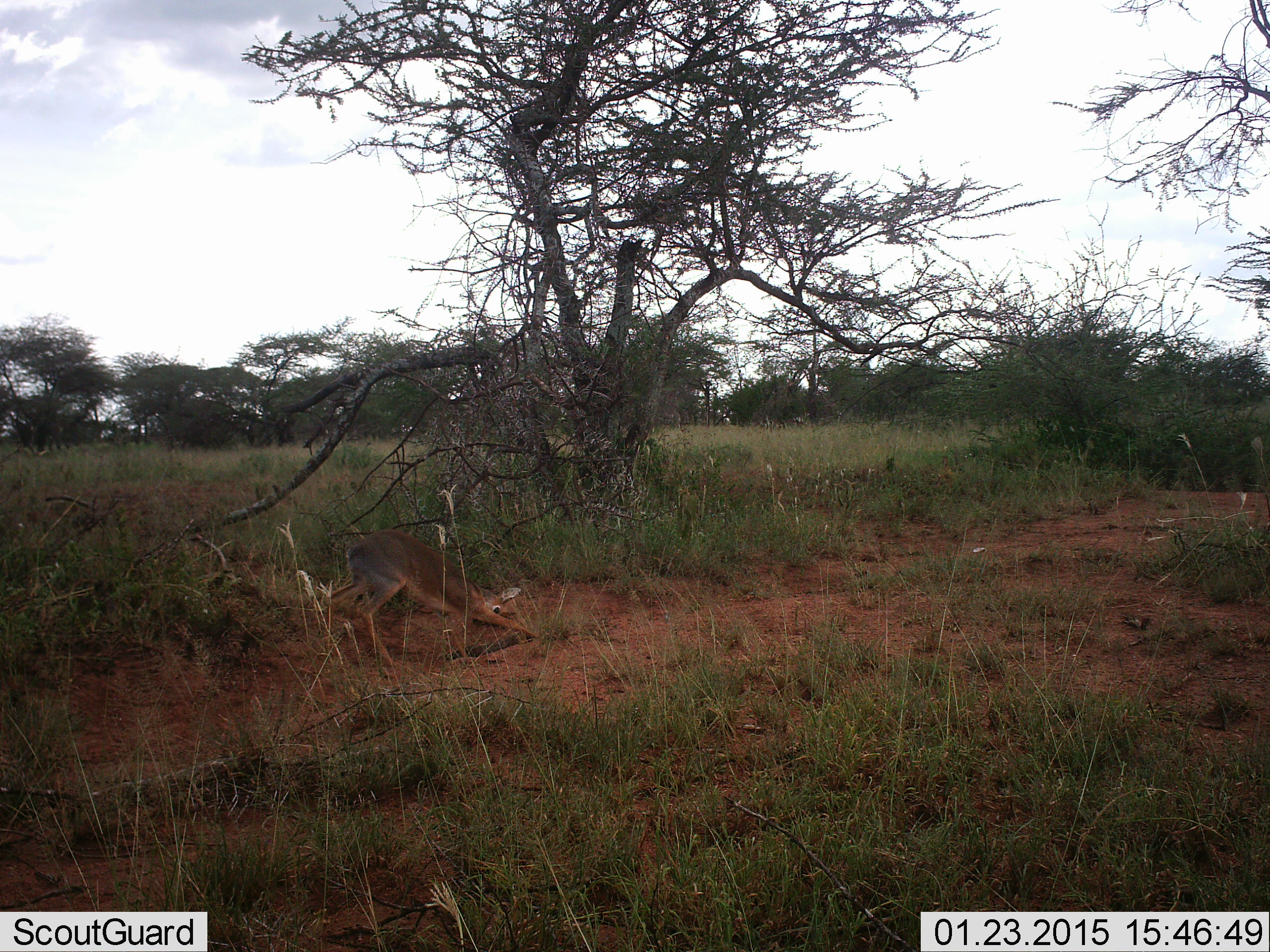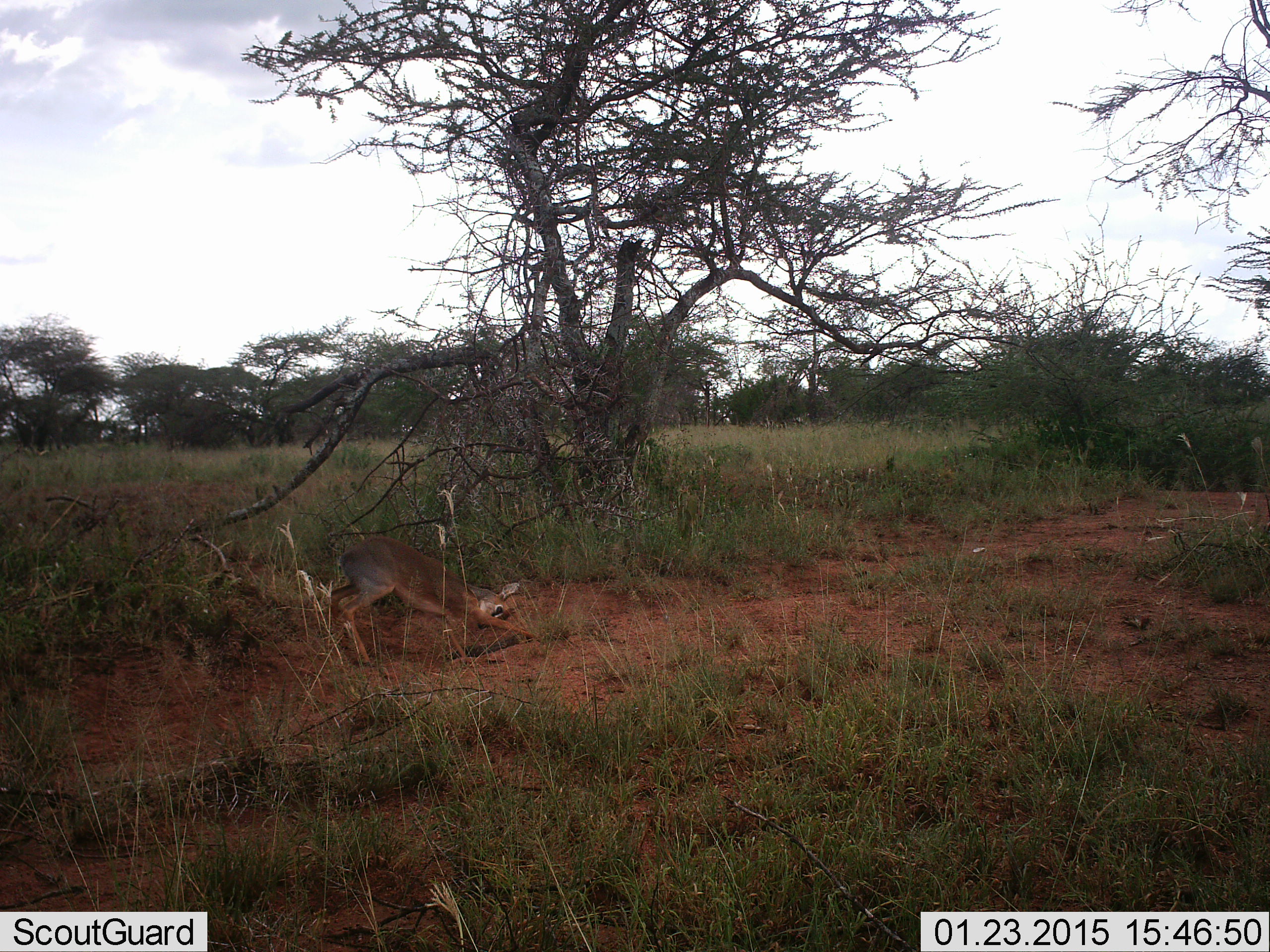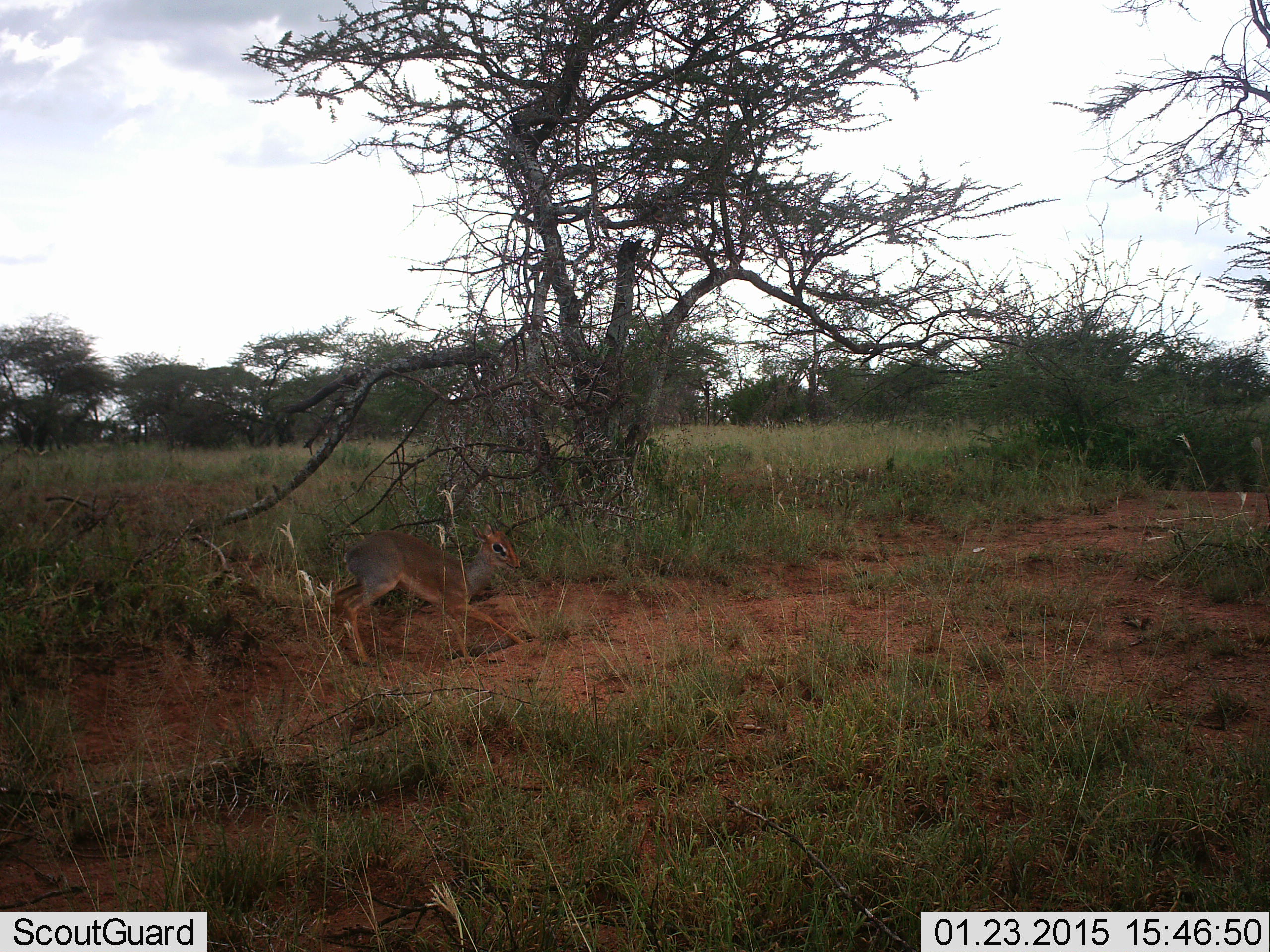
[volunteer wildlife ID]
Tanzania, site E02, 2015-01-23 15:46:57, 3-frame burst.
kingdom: Animalia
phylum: Chordata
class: Mammalia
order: Artiodactyla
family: Bovidae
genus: Madoqua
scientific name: Madoqua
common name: dikdik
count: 1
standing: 40%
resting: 0%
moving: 20%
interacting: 10%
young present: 0%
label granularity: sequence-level